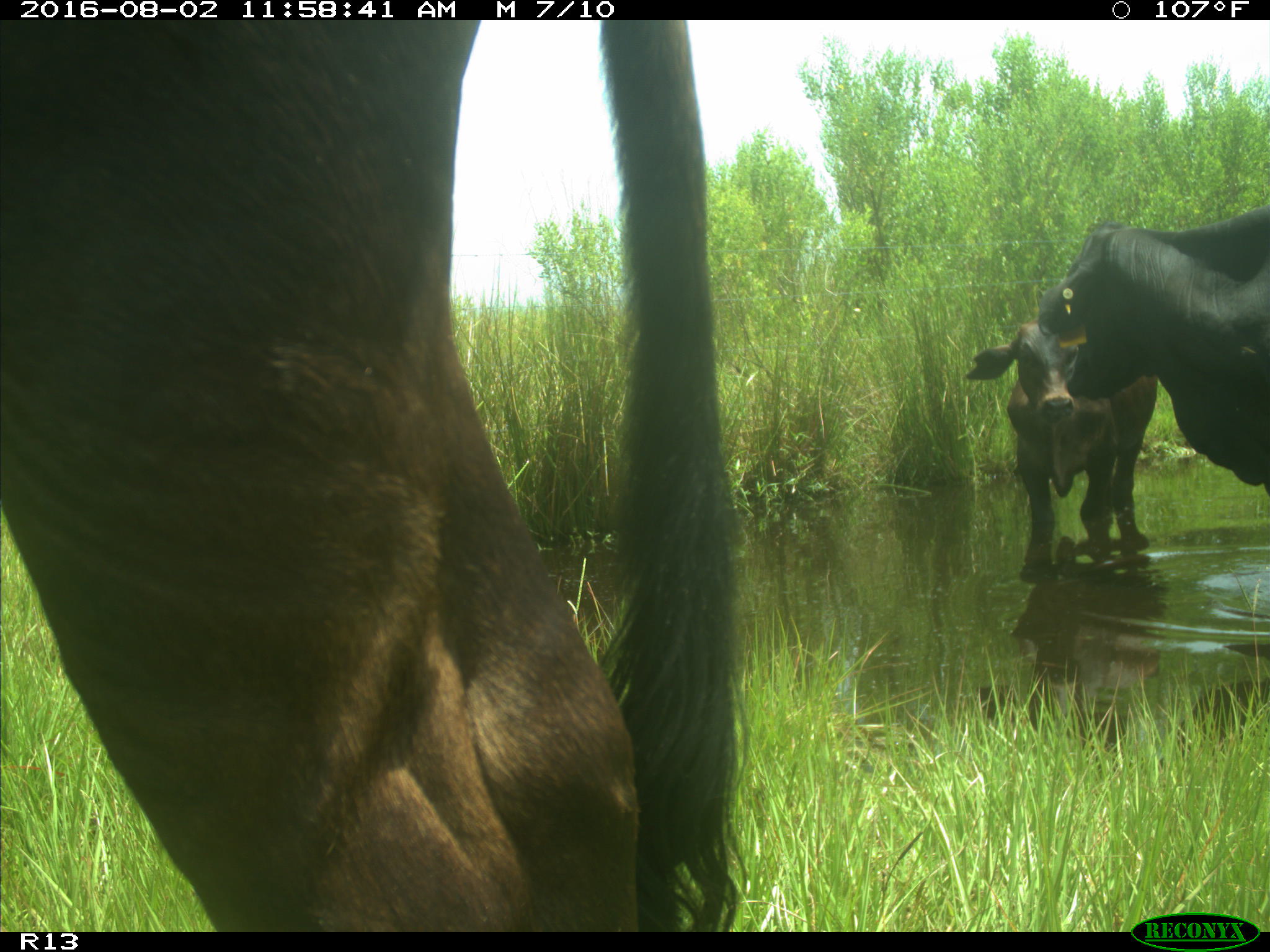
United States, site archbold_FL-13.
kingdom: Animalia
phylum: Chordata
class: Mammalia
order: Artiodactyla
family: Bovidae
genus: Bos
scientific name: Bos taurus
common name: domestic cow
Bos taurus (domestic cow).